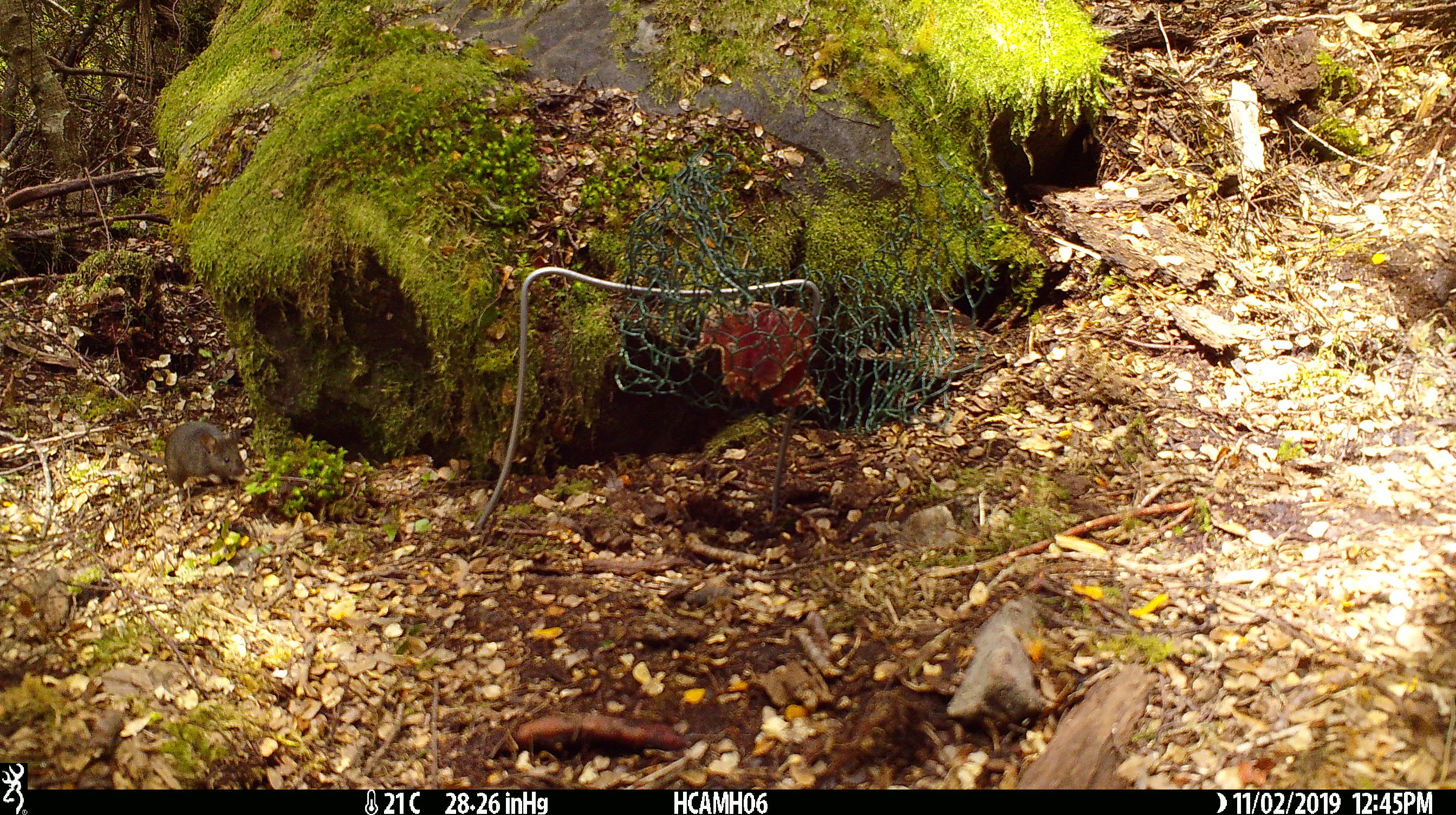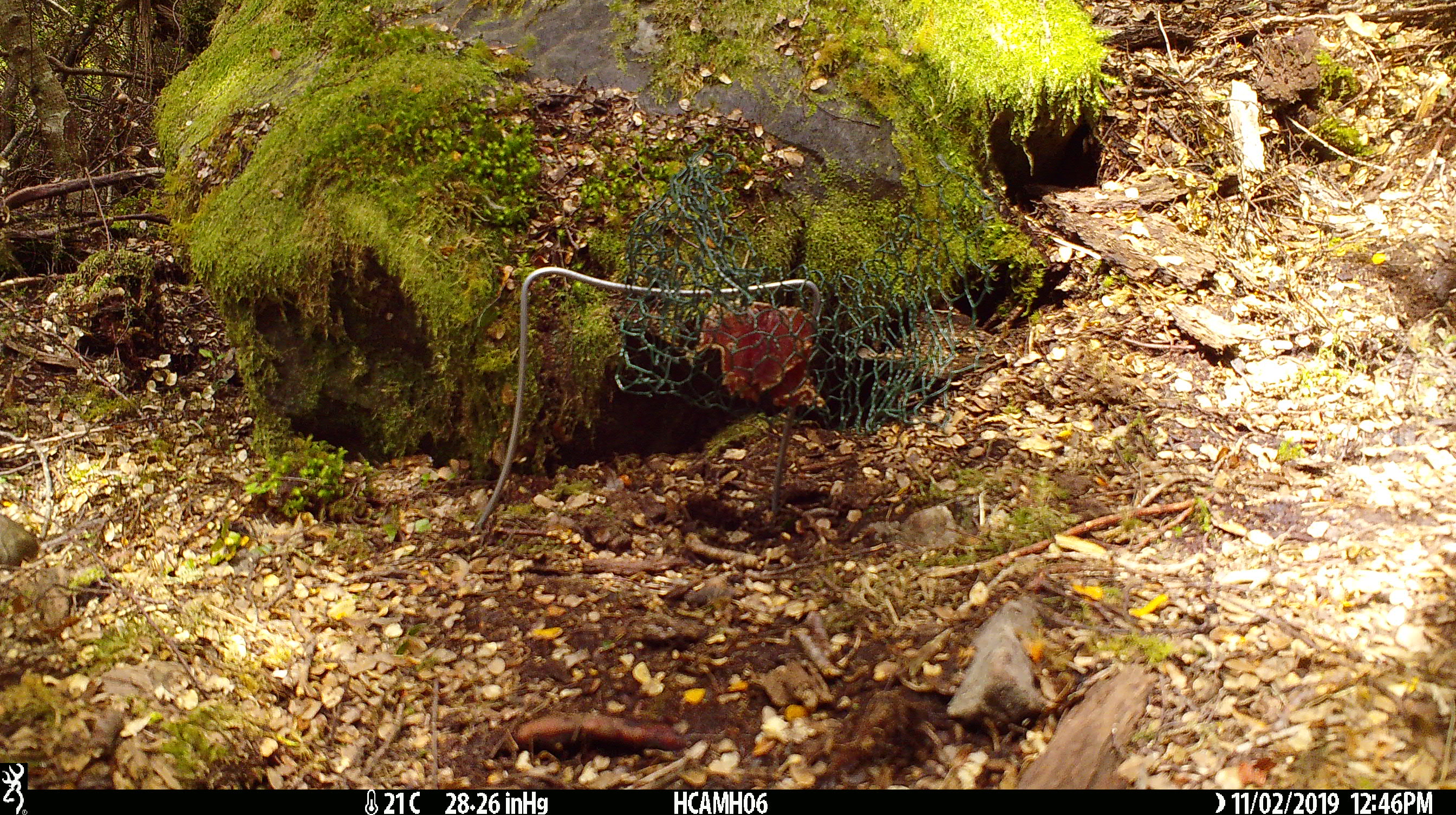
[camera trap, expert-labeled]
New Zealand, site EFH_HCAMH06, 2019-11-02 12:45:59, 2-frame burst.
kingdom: Animalia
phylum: Chordata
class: Mammalia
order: Rodentia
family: Muridae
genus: Mus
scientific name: Mus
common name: mouse